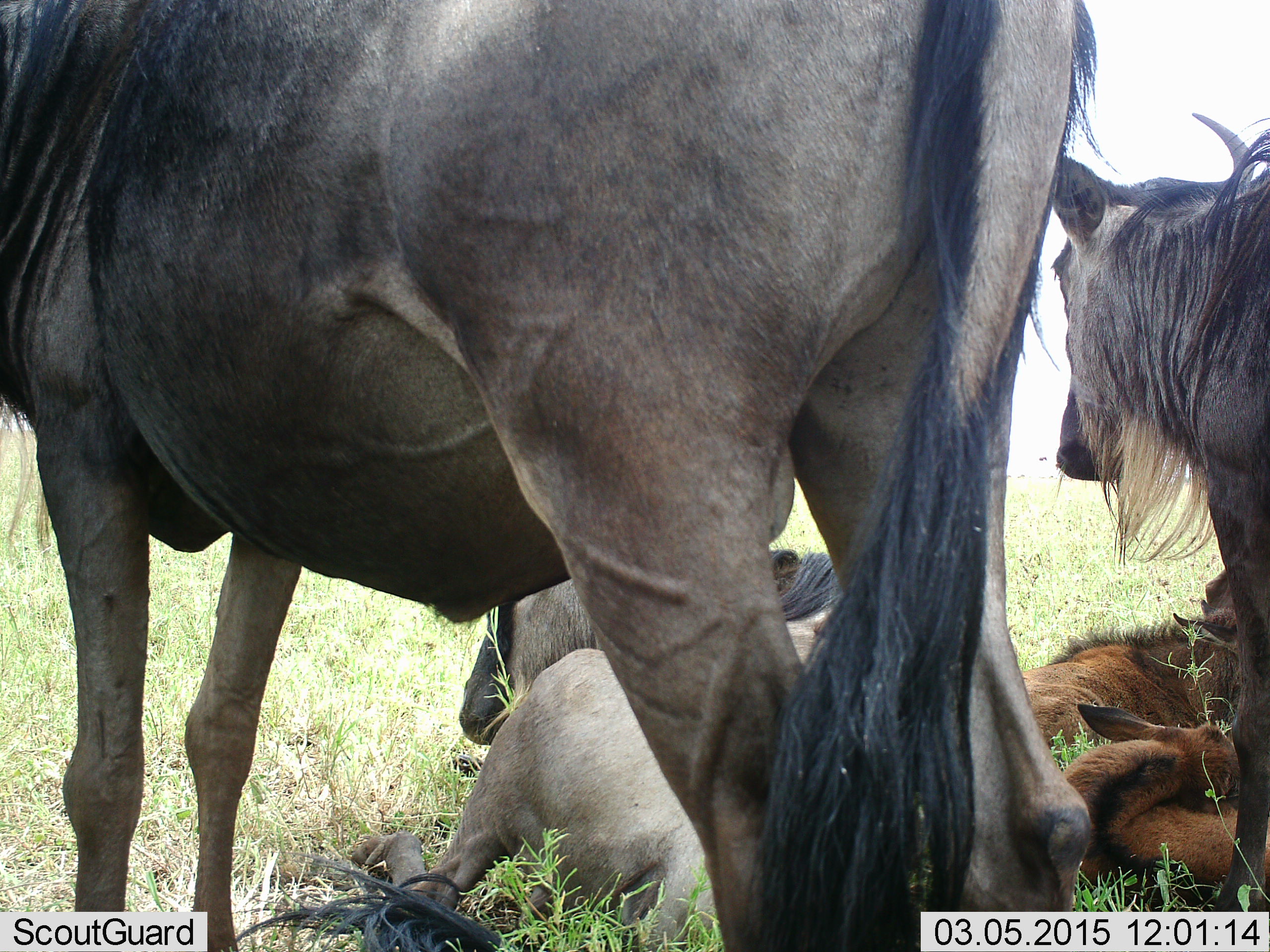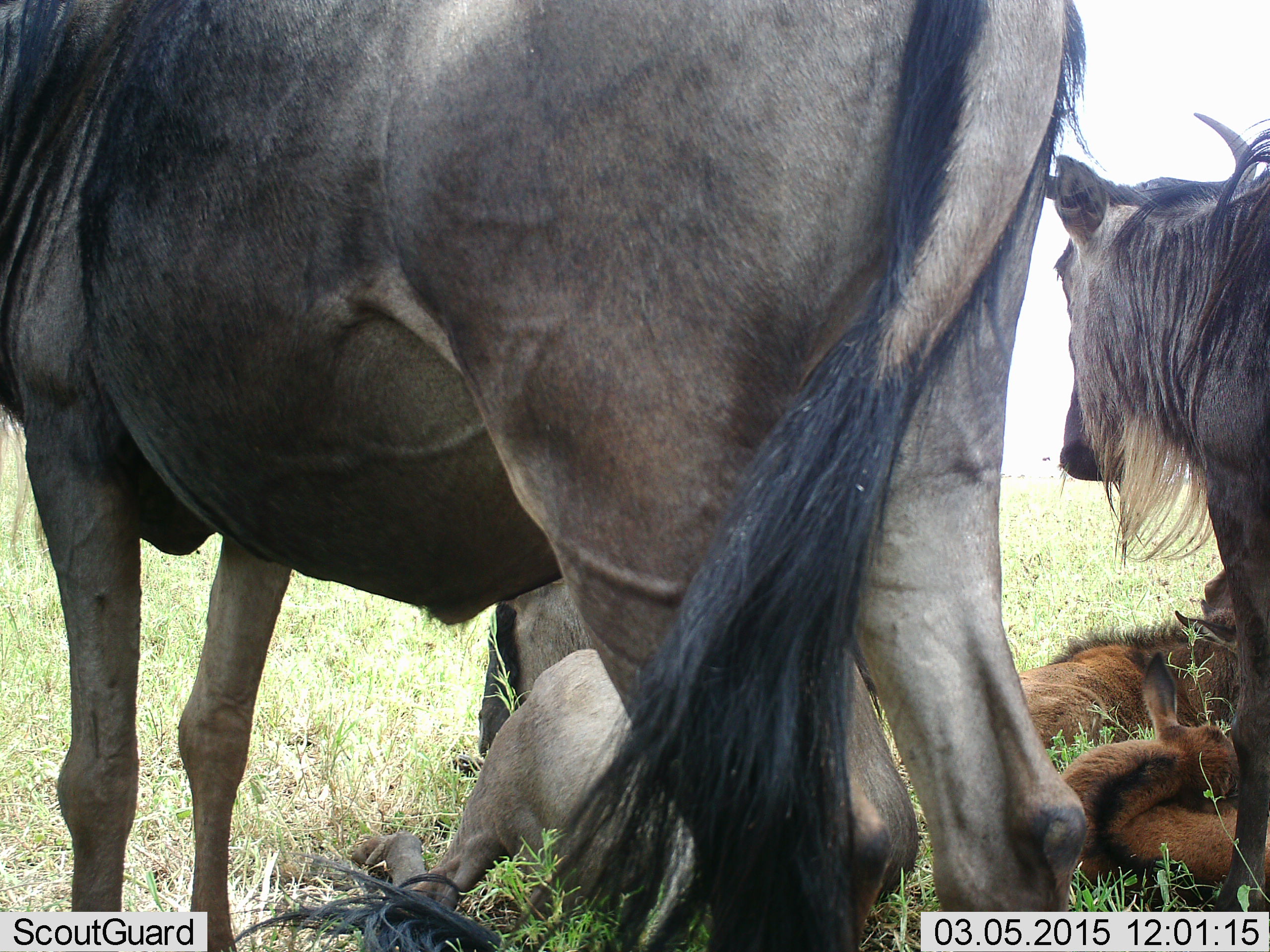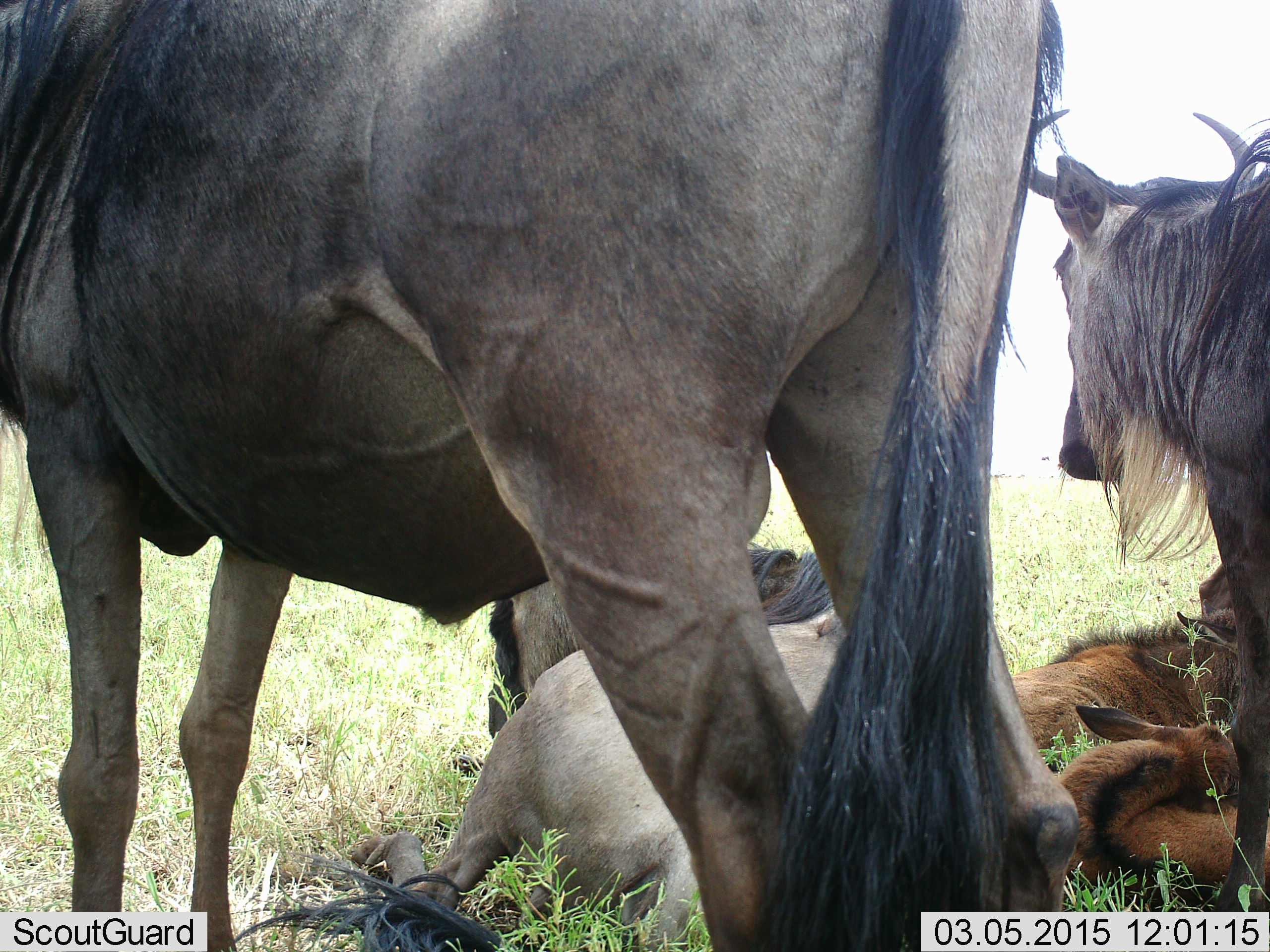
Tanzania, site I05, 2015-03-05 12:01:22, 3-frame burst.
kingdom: Animalia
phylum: Chordata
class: Mammalia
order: Artiodactyla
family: Bovidae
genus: Connochaetes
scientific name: Connochaetes taurinus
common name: blue wildebeest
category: wildebeest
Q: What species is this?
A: Wildebeest (blue wildebeest) (Connochaetes taurinus).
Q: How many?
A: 5.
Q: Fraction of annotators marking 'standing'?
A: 80%.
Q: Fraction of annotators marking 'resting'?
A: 100%.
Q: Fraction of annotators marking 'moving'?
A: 0%.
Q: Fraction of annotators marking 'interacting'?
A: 0%.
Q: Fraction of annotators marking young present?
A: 80%.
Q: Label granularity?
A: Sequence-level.